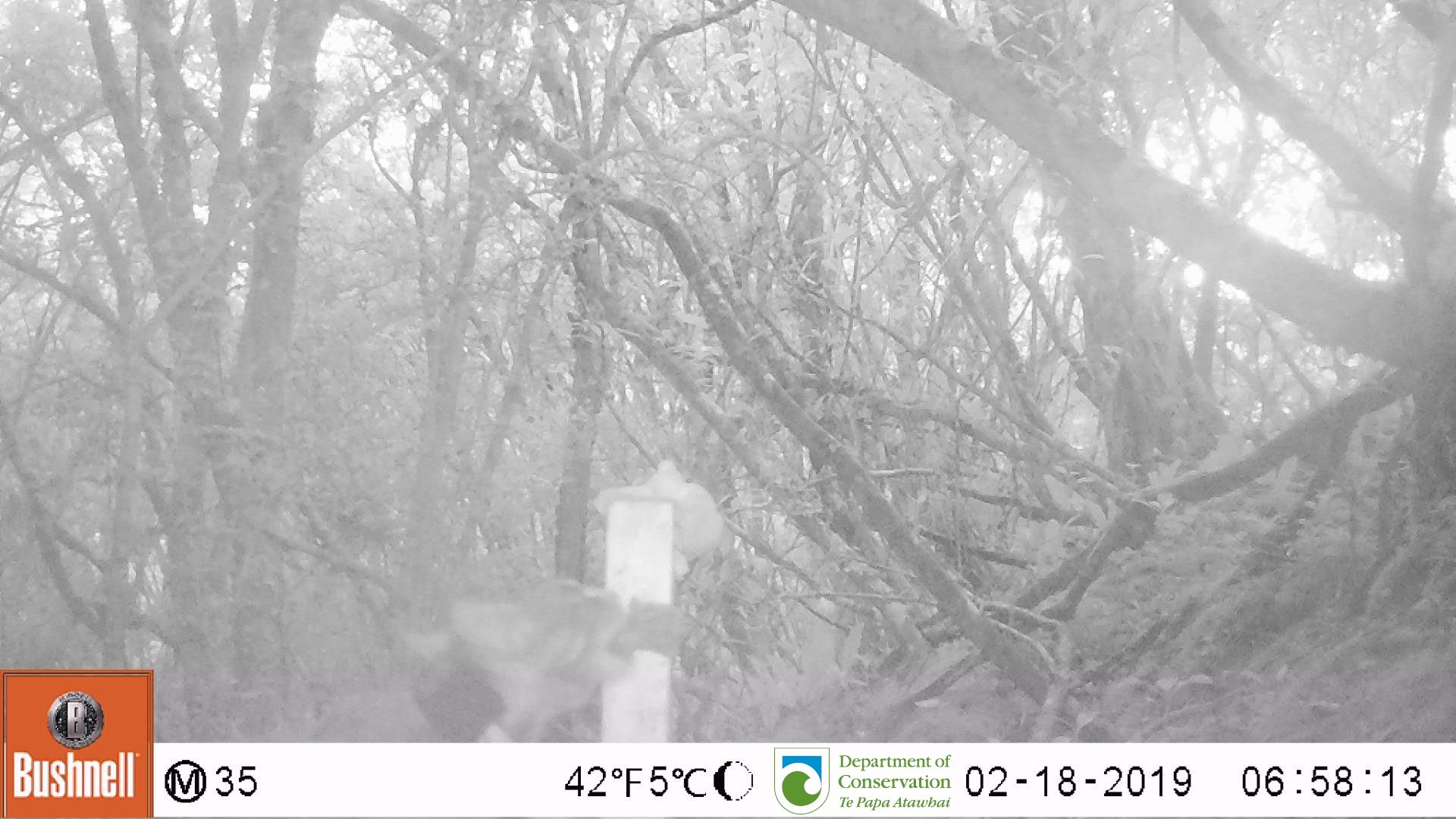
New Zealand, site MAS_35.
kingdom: Animalia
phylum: Chordata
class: Mammalia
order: Carnivora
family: Felidae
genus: Felis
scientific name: Felis catus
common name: domestic cat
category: cat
Cat (domestic cat) (Felis catus).